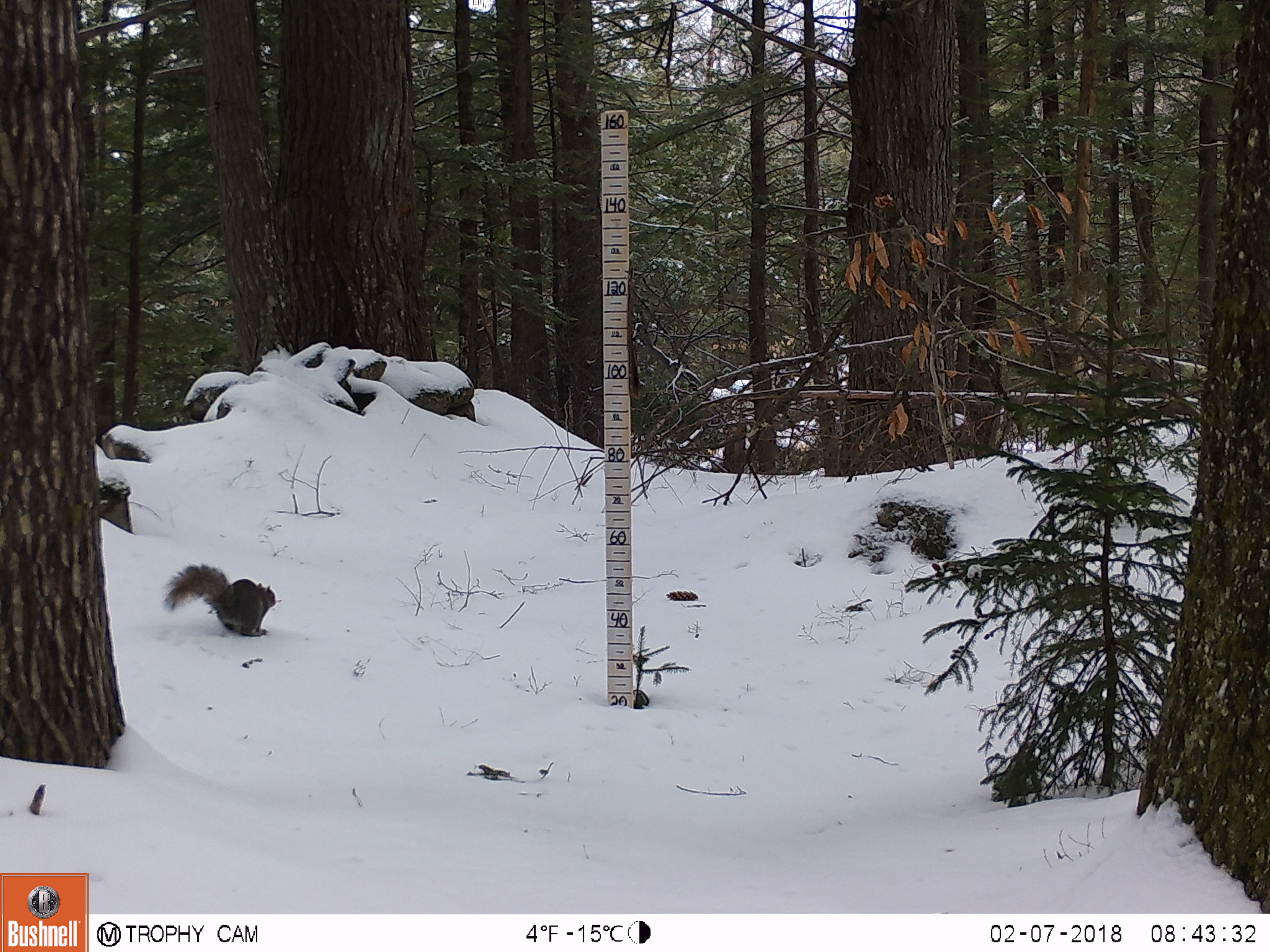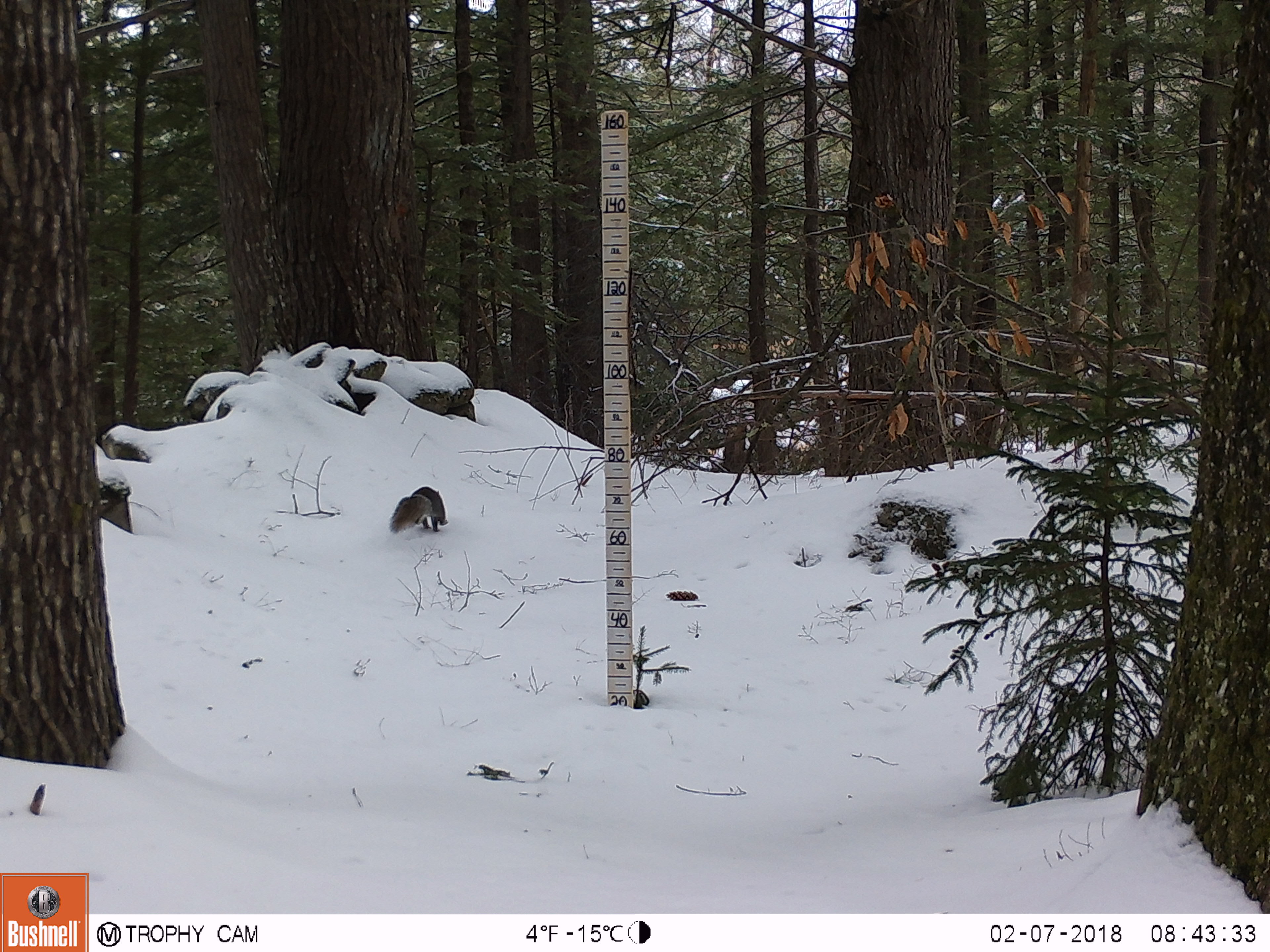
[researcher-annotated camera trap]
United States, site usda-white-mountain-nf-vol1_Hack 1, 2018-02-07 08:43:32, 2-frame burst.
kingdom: Animalia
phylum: Chordata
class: Mammalia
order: Rodentia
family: Sciuridae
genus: Sciurus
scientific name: Sciurus carolinensis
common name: gray squirrel